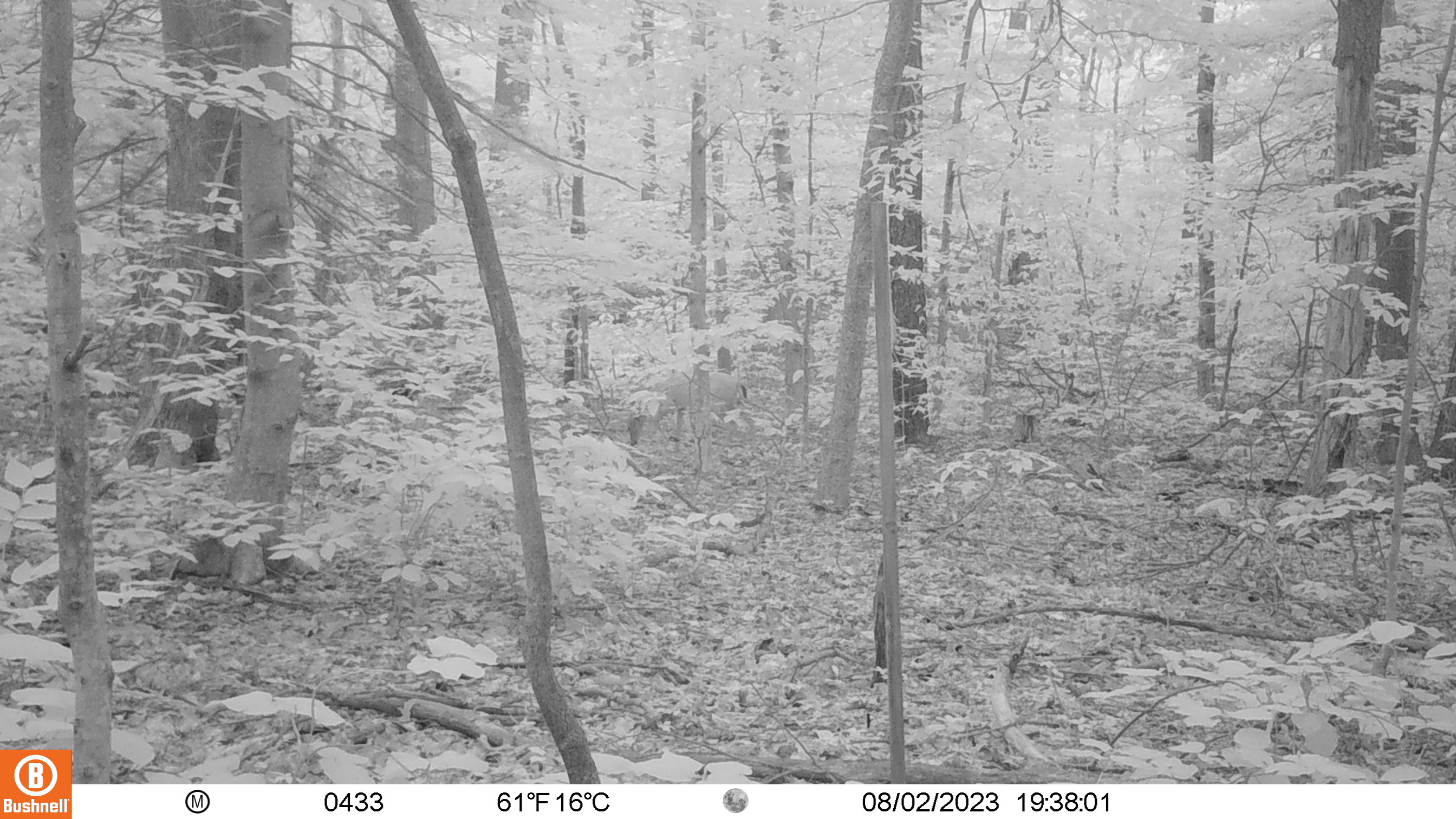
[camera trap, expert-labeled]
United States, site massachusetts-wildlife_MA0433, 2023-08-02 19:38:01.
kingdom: Animalia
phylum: Chordata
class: Mammalia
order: Artiodactyla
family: Cervidae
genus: Odocoileus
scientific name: Odocoileus virginianus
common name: white-tailed deer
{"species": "white-tailed deer (Odocoileus virginianus)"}